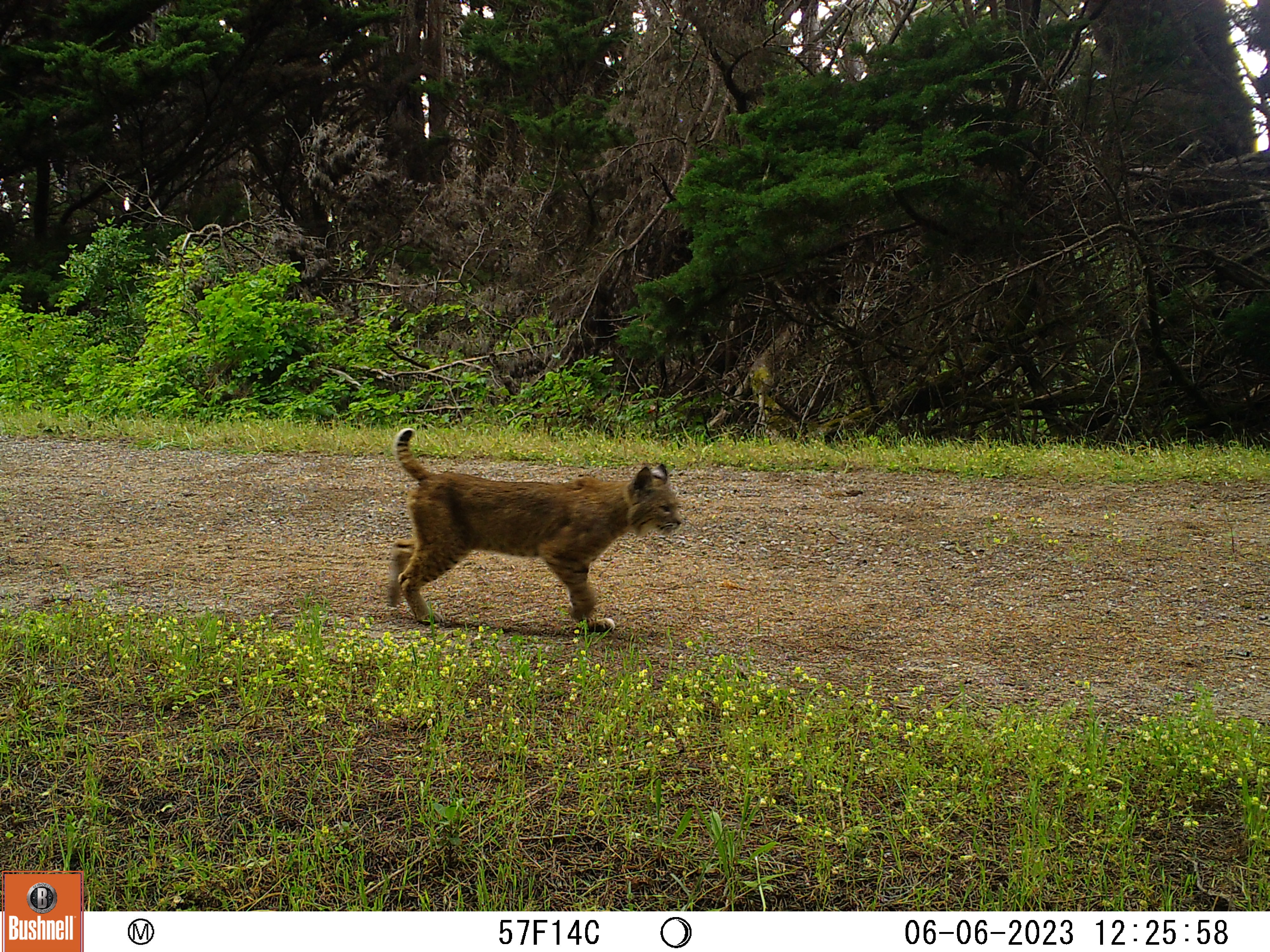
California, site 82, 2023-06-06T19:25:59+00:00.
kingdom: Animalia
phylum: Chordata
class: Mammalia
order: Carnivora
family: Felidae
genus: Lynx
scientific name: Lynx rufus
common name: bobcat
Bobcat (Lynx rufus).